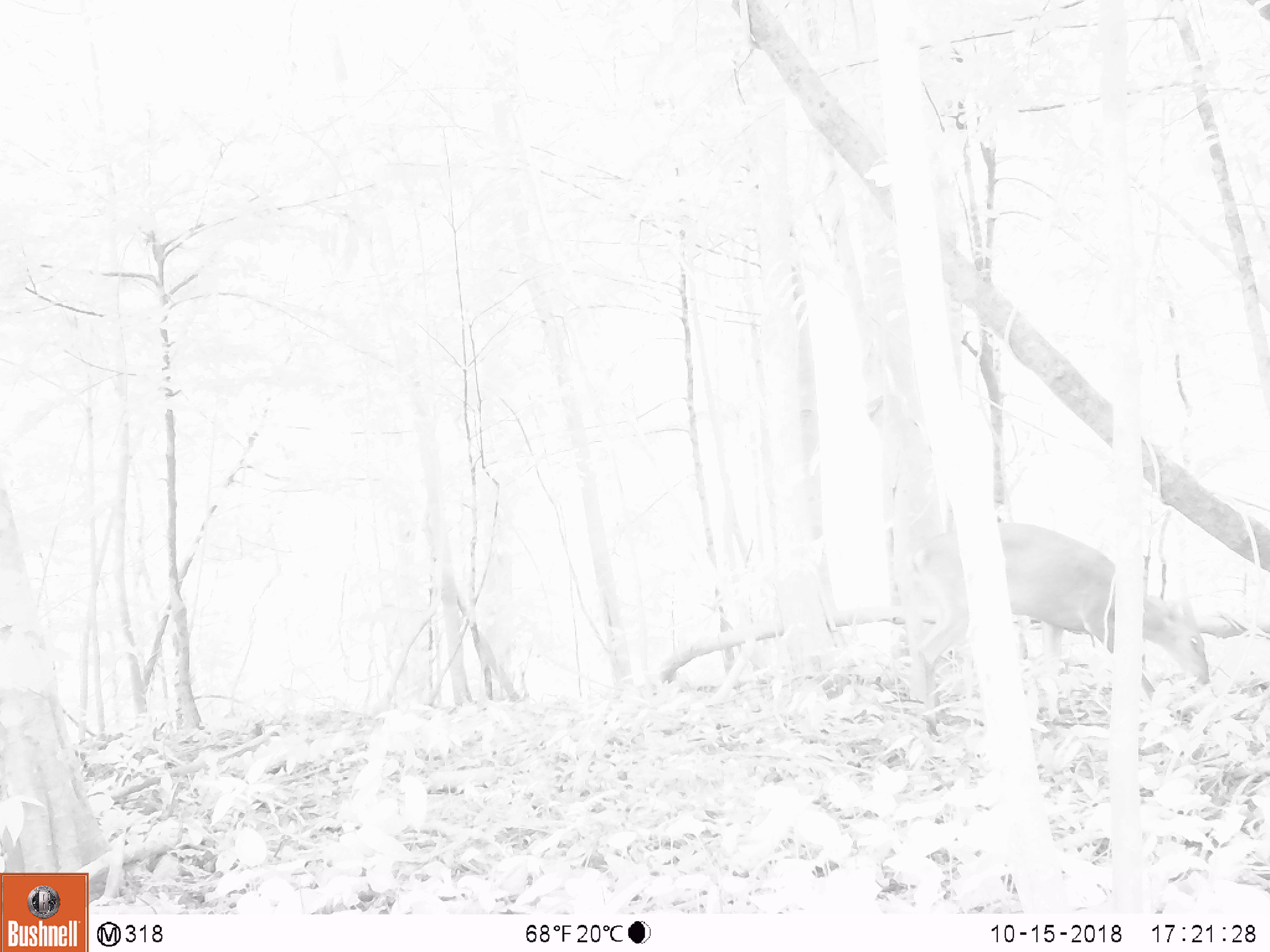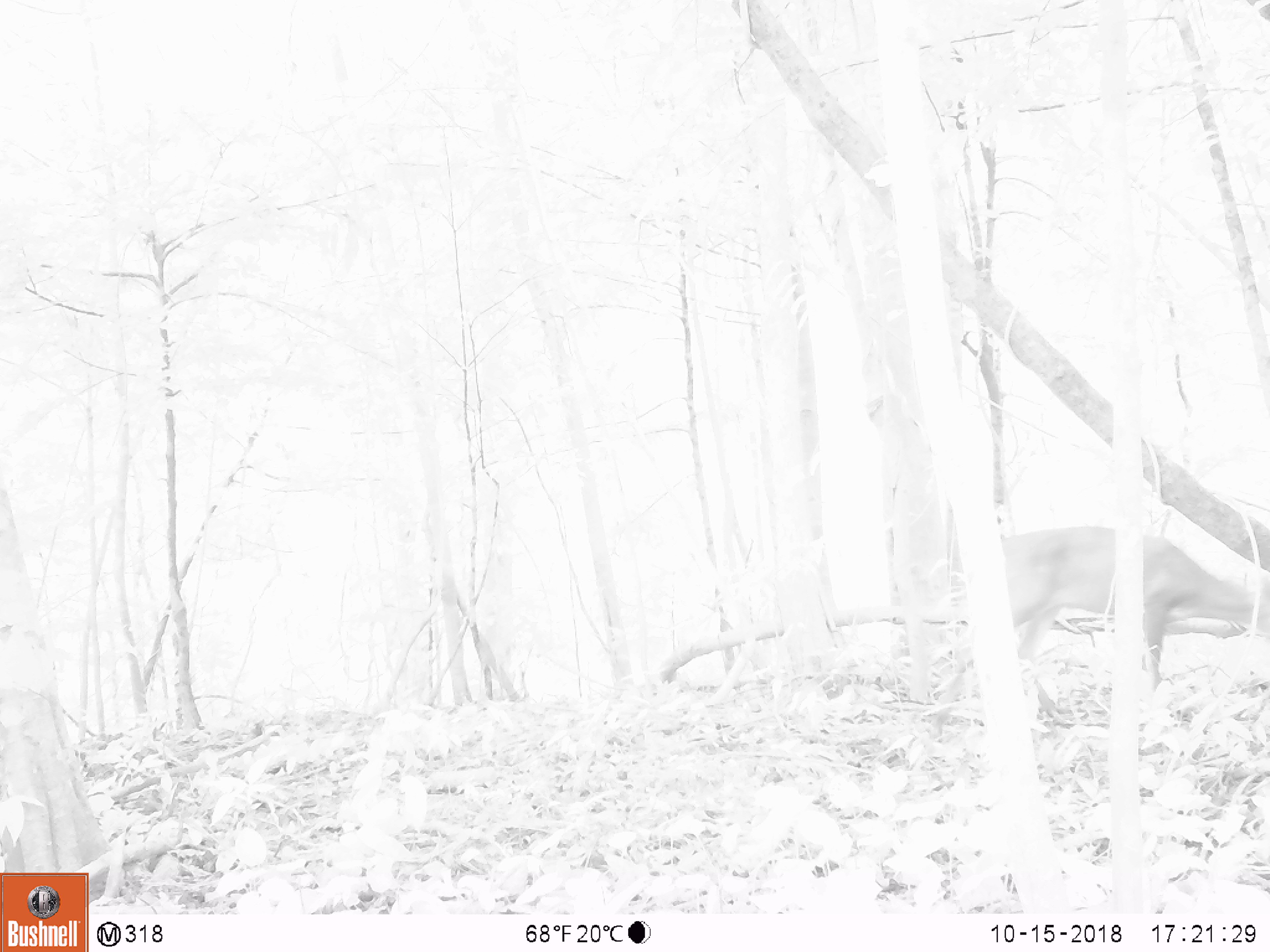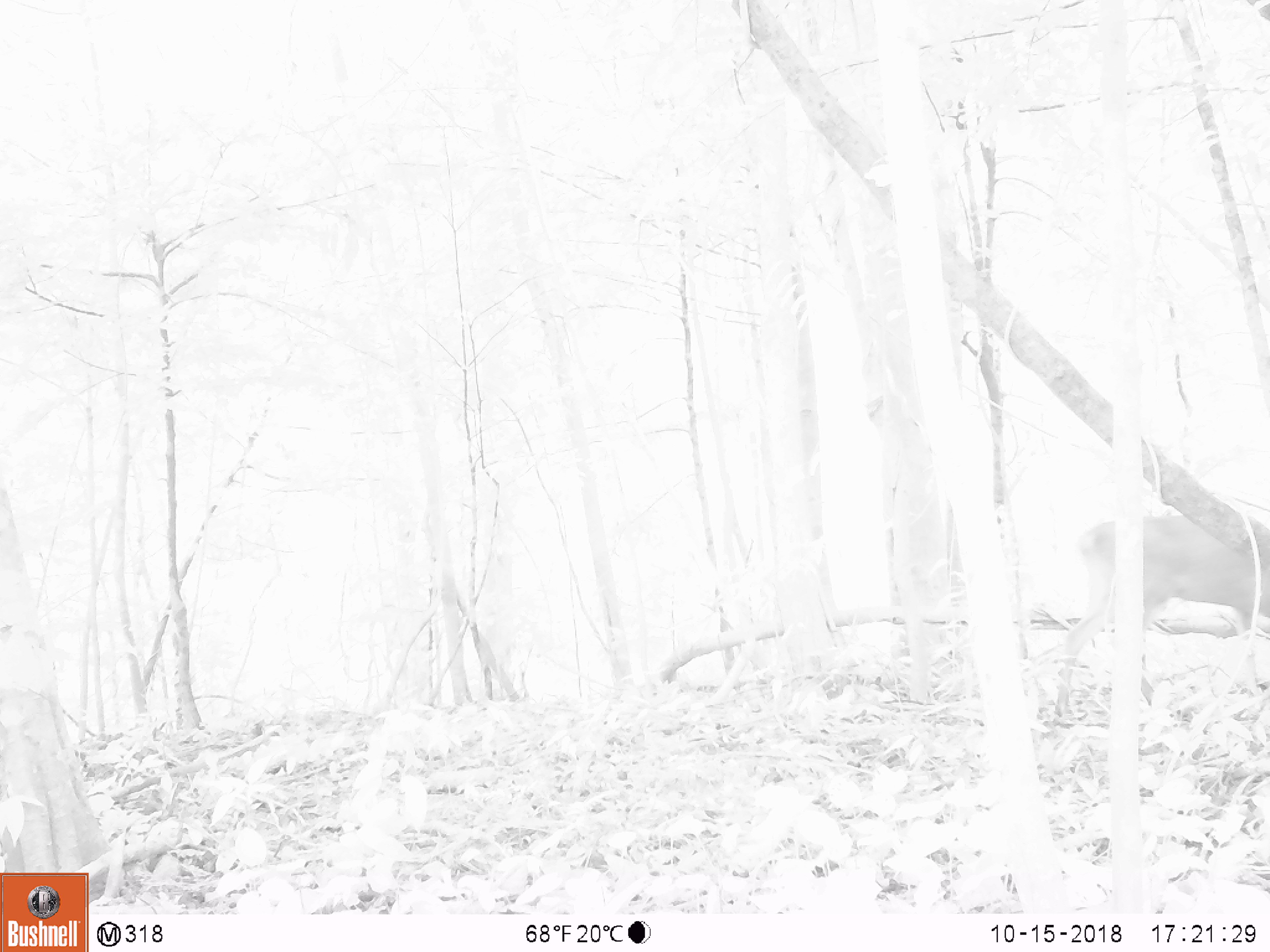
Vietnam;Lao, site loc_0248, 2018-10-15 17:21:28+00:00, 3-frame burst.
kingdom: Animalia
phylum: Chordata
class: Mammalia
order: Artiodactyla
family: Cervidae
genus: Muntiacus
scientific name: Muntiacus vuquangensis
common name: large-antlered muntjac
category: large antlered muntjac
Large antlered muntjac (large-antlered muntjac) (Muntiacus vuquangensis). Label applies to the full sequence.